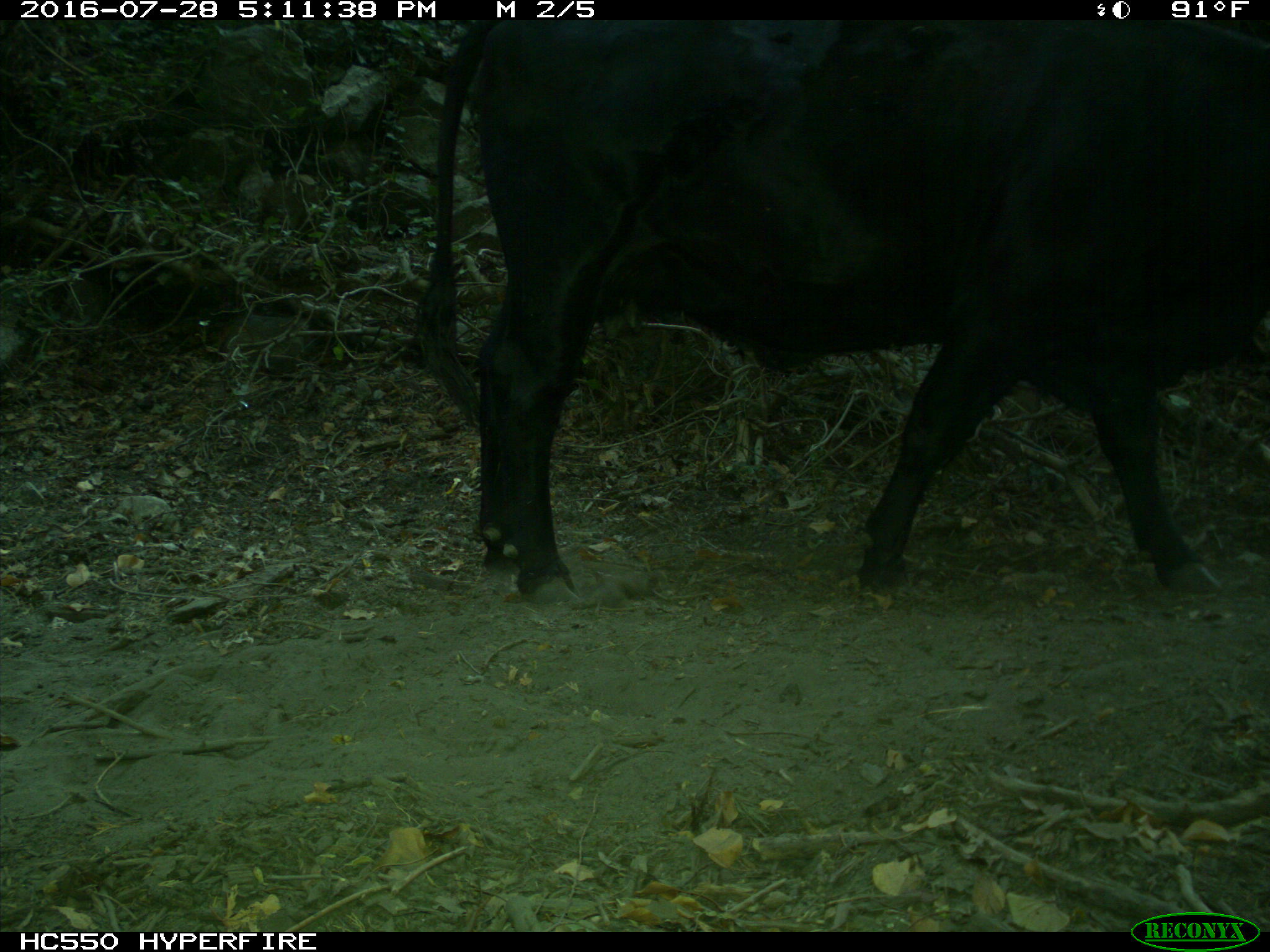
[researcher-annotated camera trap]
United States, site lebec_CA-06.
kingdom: Animalia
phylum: Chordata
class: Mammalia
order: Artiodactyla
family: Bovidae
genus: Bos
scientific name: Bos taurus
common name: domestic cow